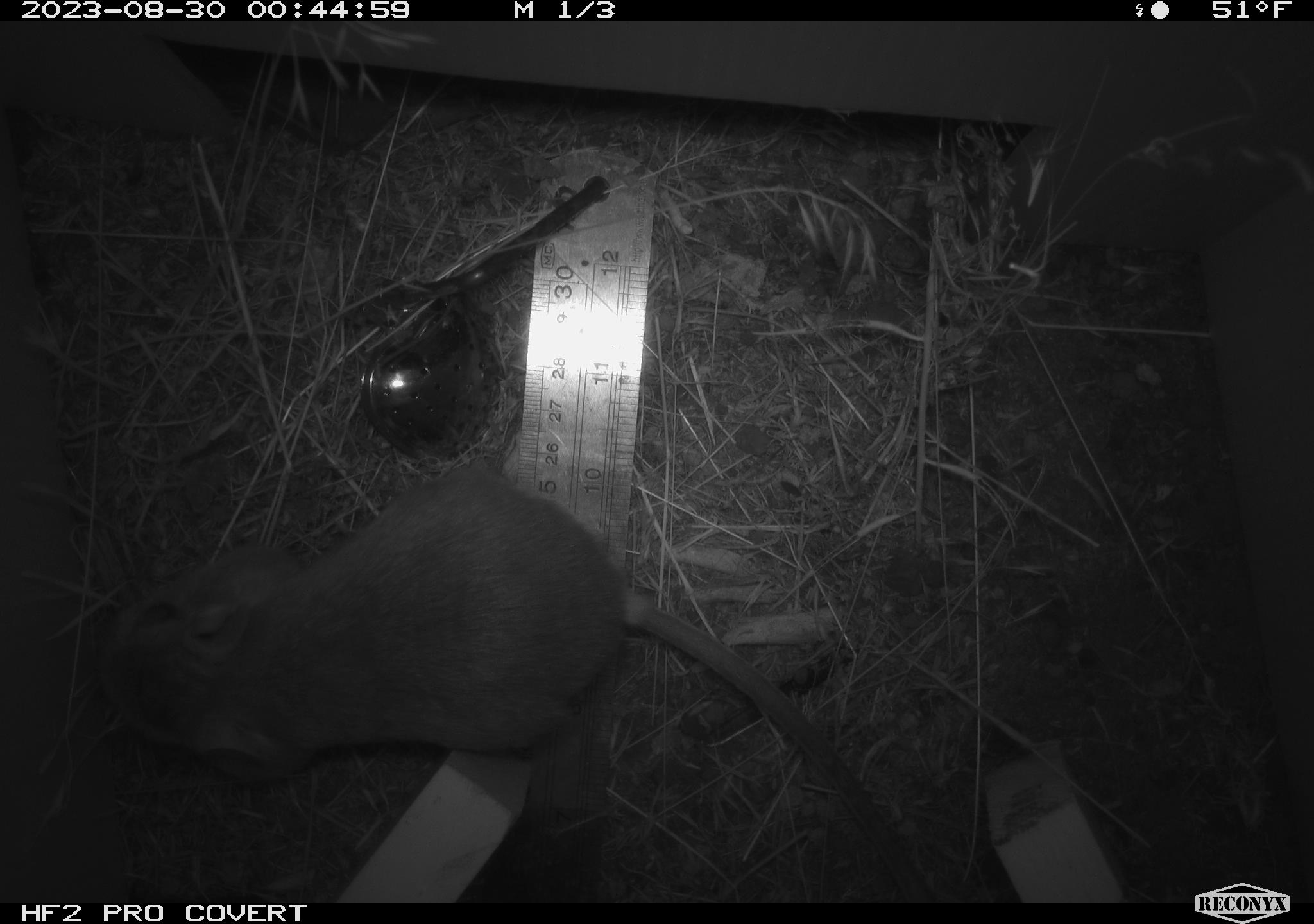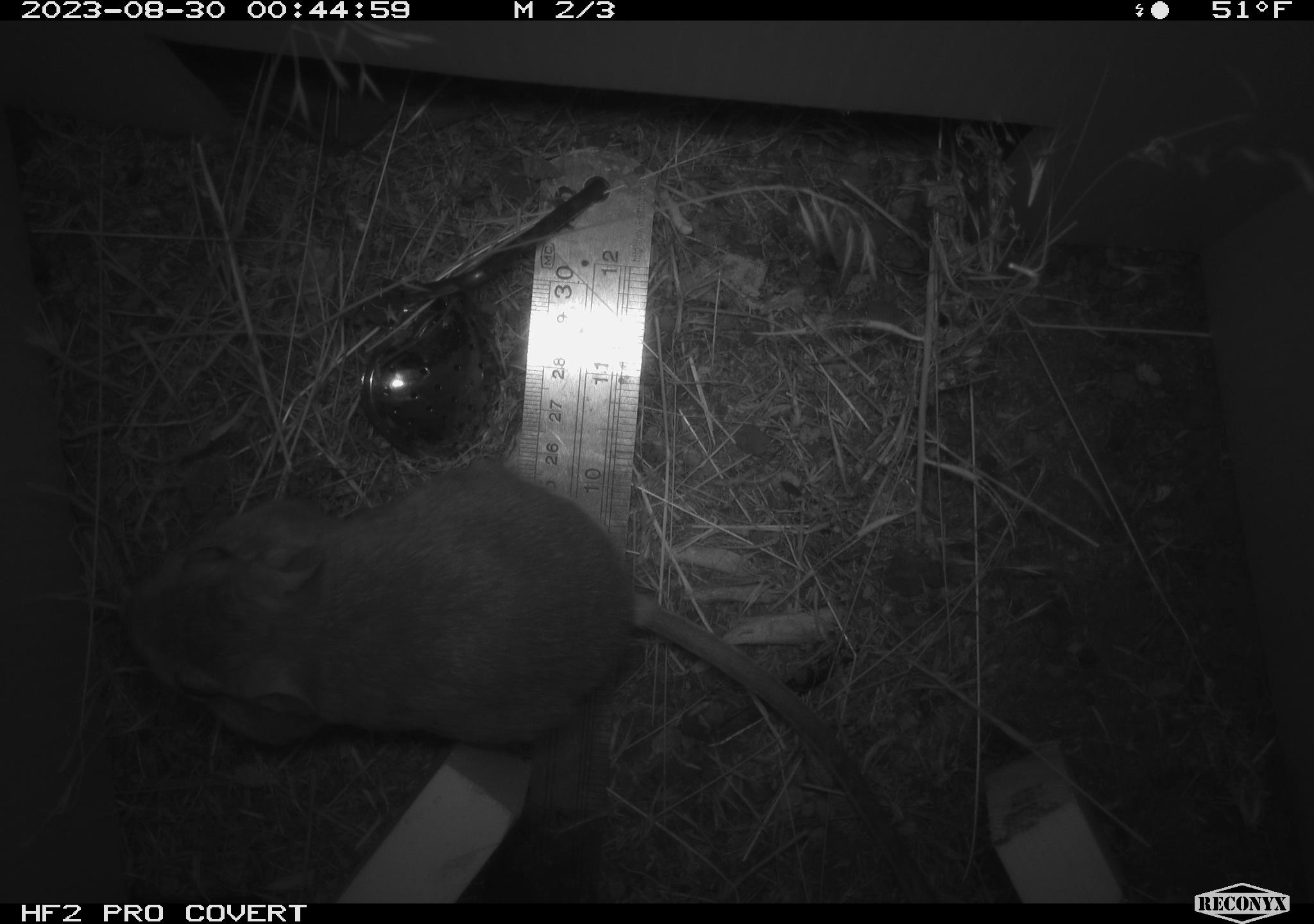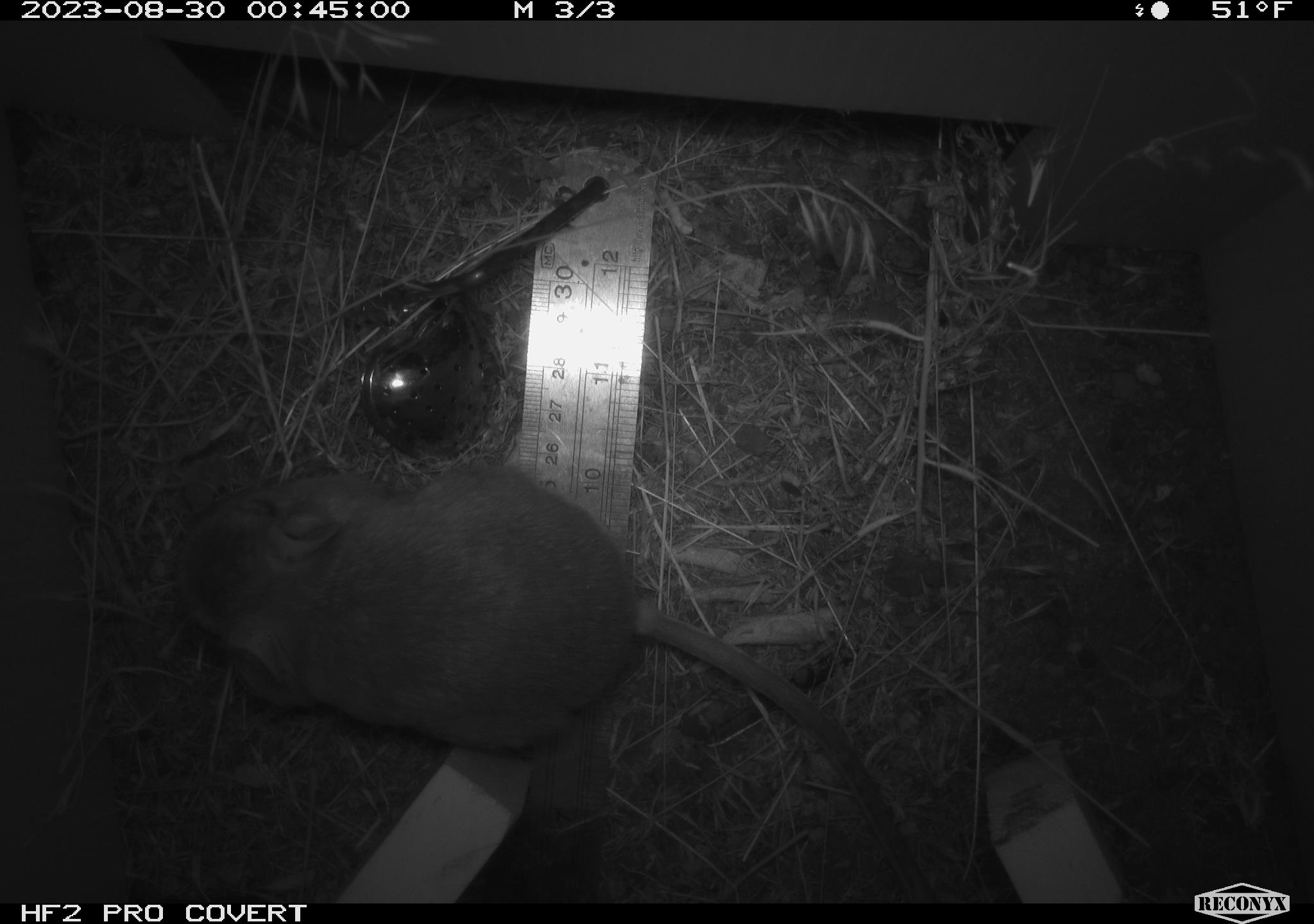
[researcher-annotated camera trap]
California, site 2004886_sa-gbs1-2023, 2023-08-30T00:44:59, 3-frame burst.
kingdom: Animalia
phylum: Chordata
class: Mammalia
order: Rodentia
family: Heteromyidae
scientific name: Heteromyidae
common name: kangaroo rats and pocket mice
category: heteromyidae family